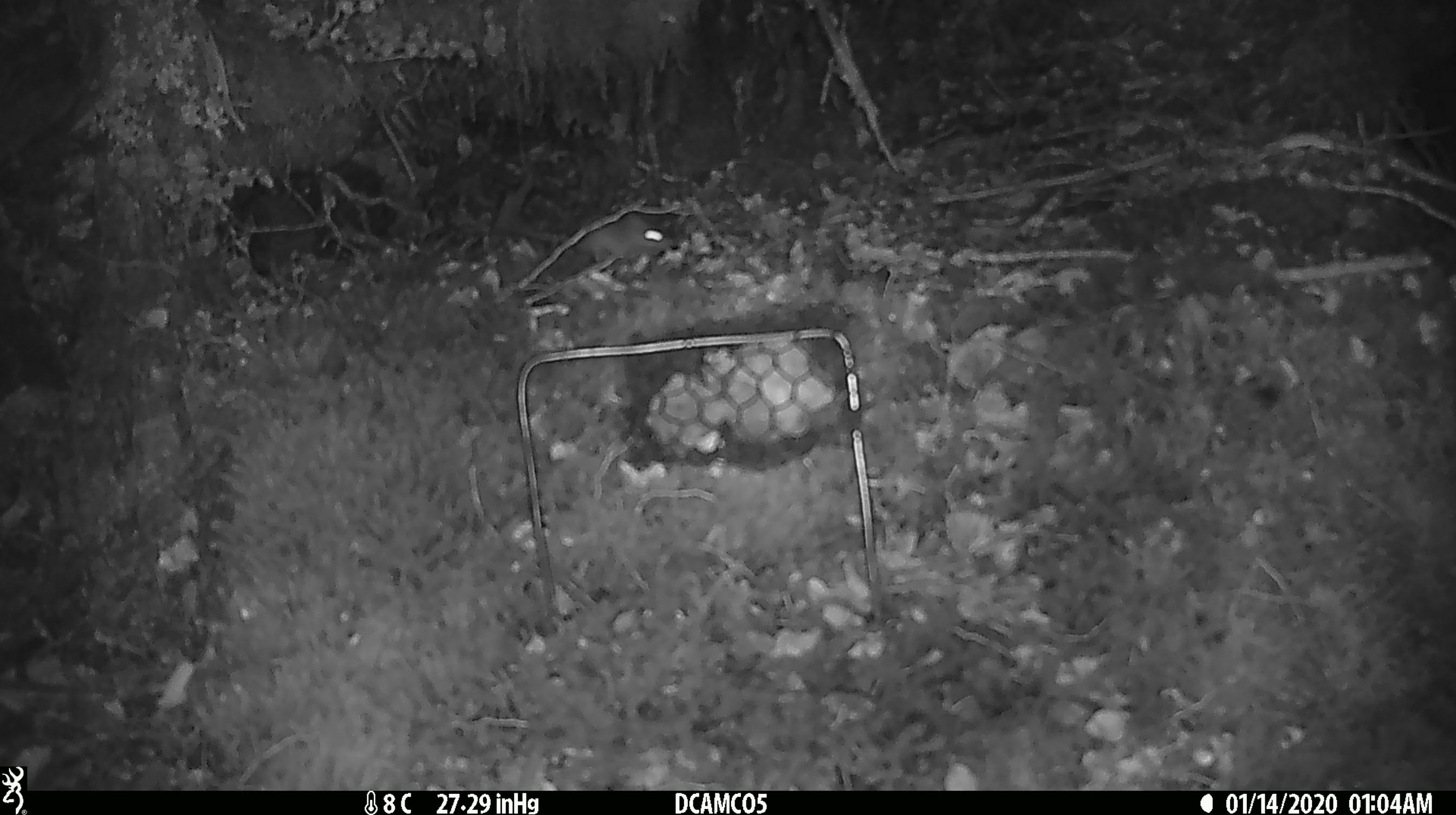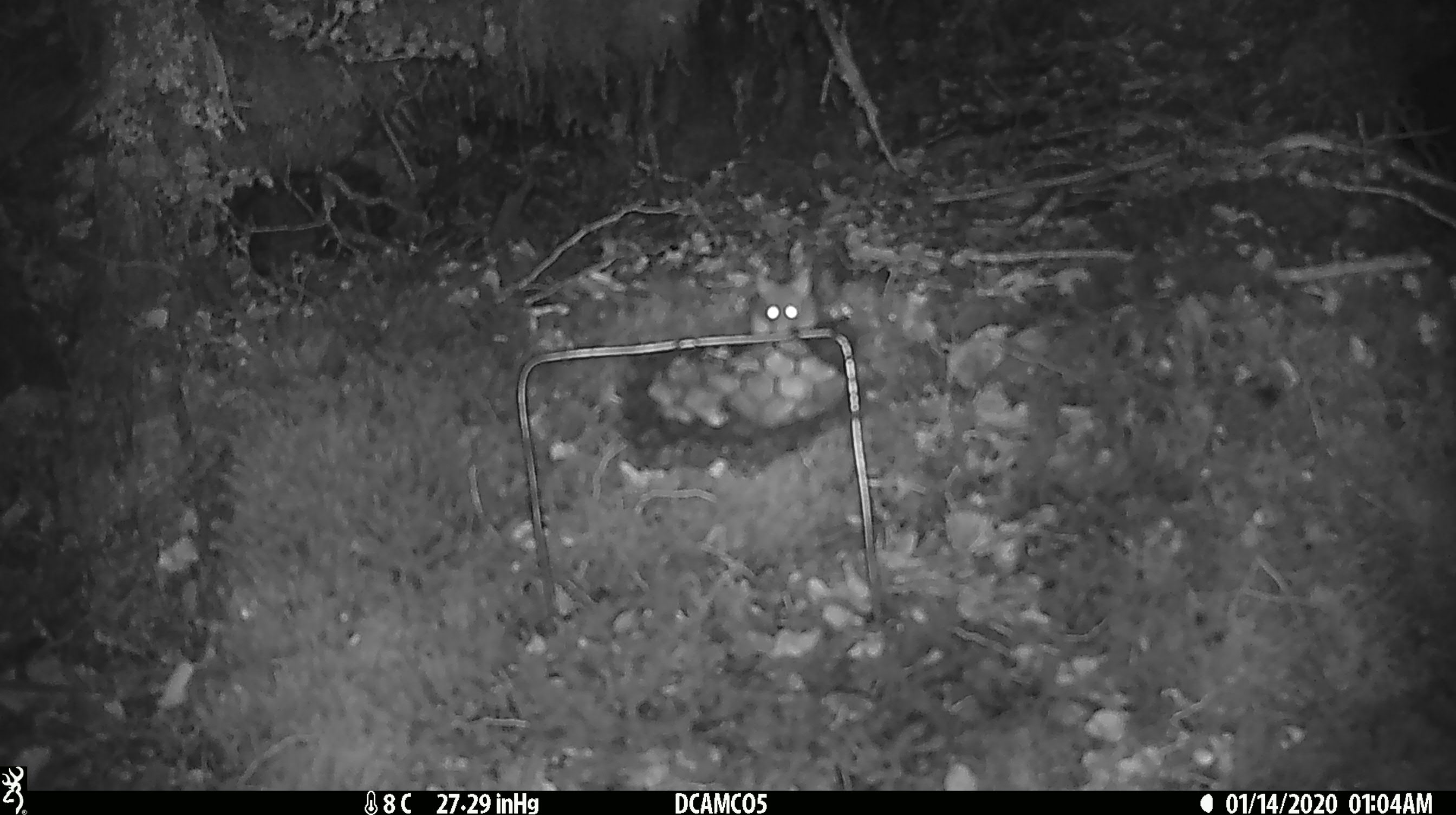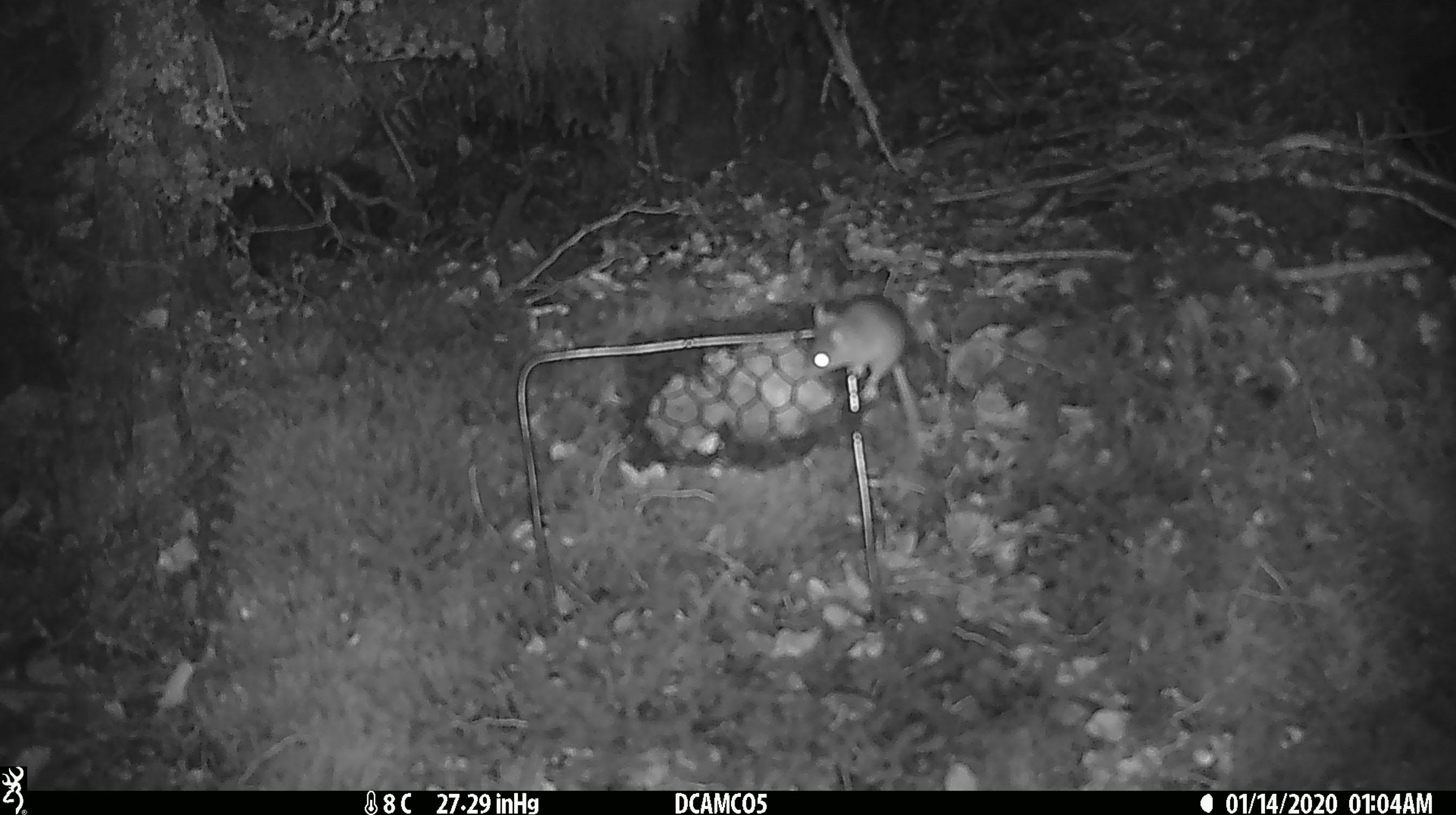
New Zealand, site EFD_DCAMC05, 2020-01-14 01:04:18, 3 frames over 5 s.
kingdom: Animalia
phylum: Chordata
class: Mammalia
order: Rodentia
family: Muridae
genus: Mus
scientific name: Mus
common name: mouse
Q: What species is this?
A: Mouse (Mus).